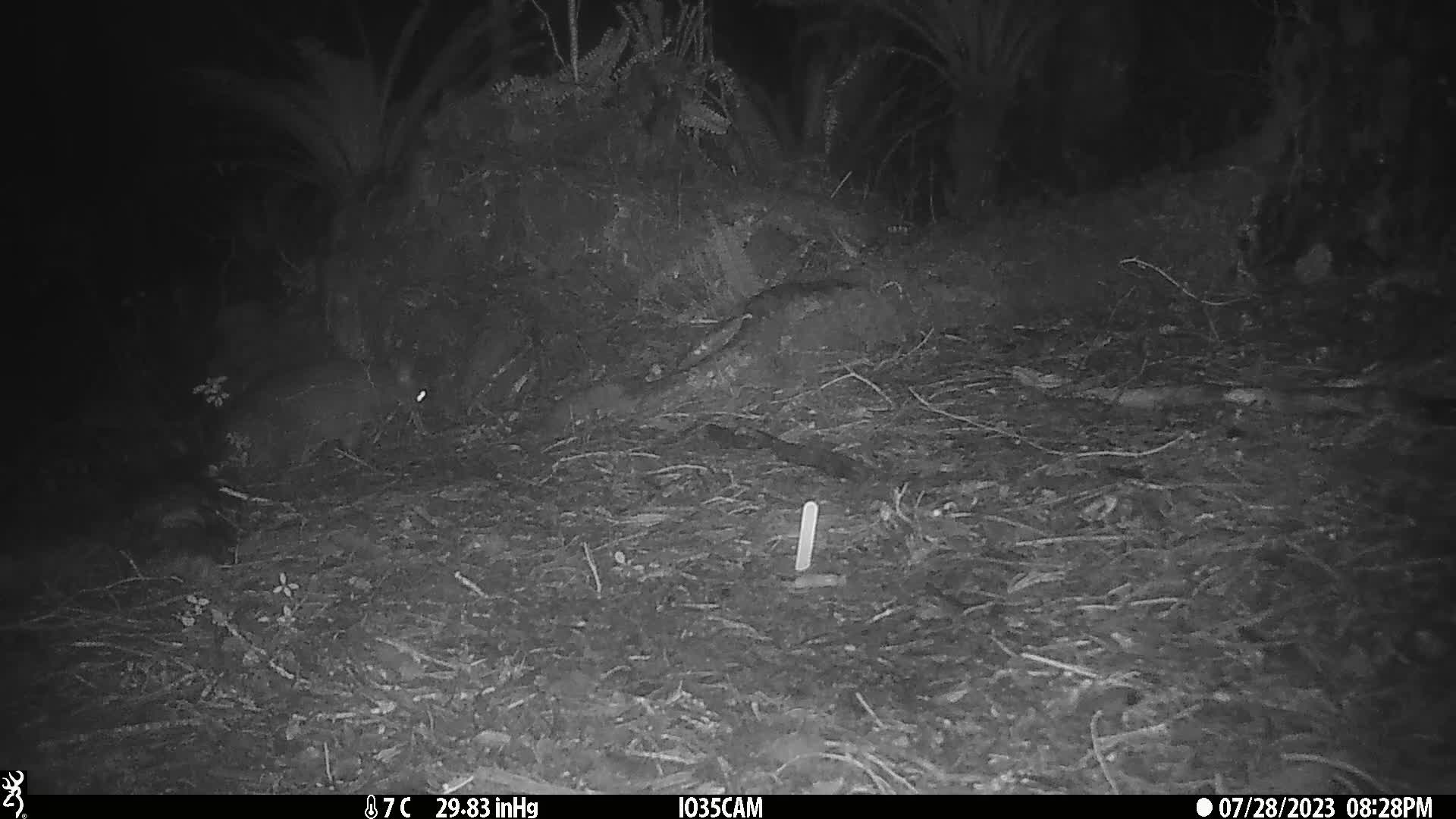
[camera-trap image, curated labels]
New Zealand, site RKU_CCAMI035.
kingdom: Animalia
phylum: Chordata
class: Mammalia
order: Diprotodontia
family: Phalangeridae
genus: Trichosurus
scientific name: Trichosurus vulpecula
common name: common brushtail possum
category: possum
Possum (common brushtail possum) (Trichosurus vulpecula).